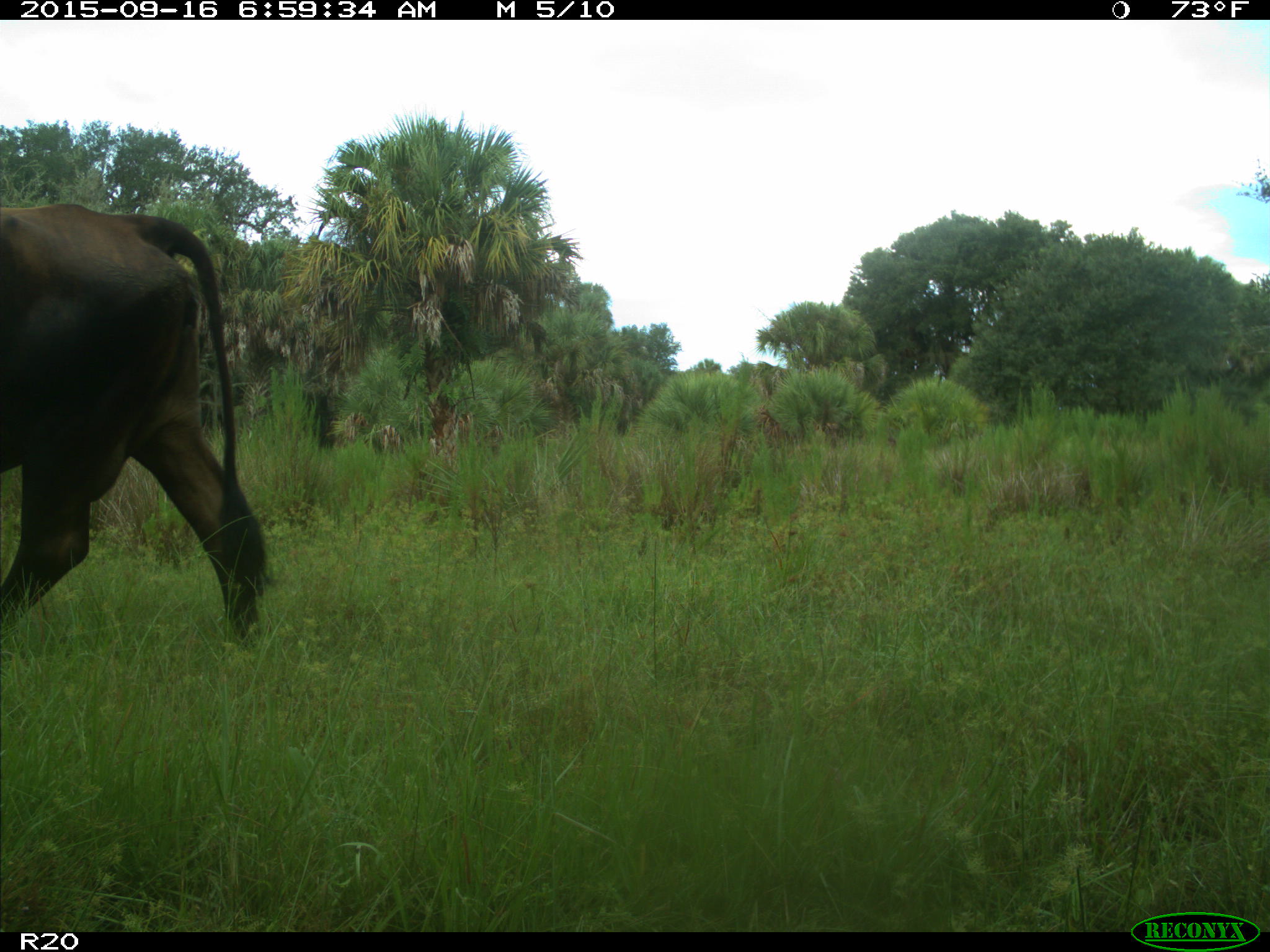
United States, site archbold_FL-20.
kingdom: Animalia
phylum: Chordata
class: Mammalia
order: Artiodactyla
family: Bovidae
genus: Bos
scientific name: Bos taurus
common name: domestic cow